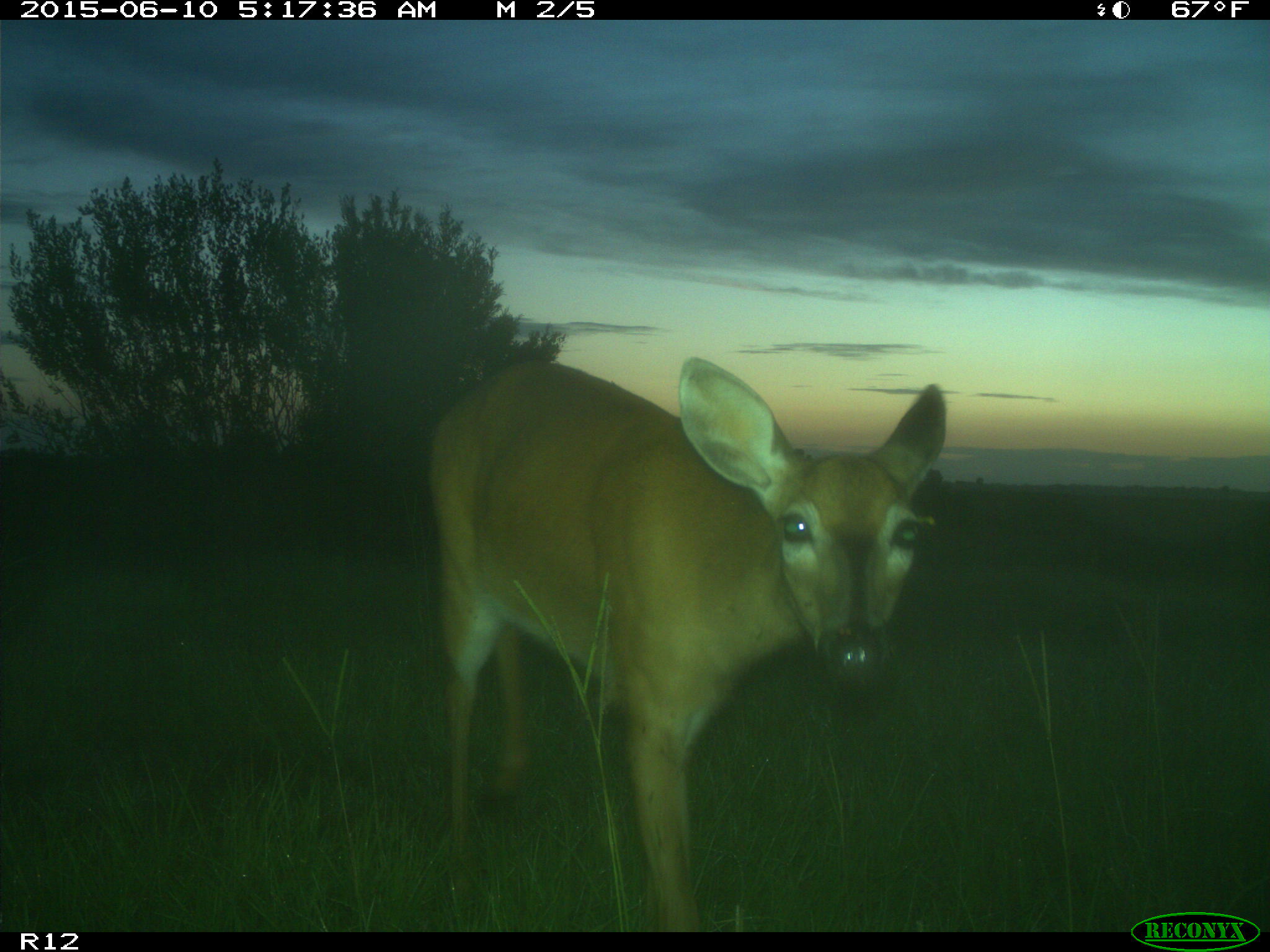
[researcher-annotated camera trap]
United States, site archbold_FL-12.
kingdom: Animalia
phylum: Chordata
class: Mammalia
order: Artiodactyla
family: Cervidae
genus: Odocoileus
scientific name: Odocoileus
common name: deer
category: unidentified deer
Unidentified deer (deer) (Odocoileus).